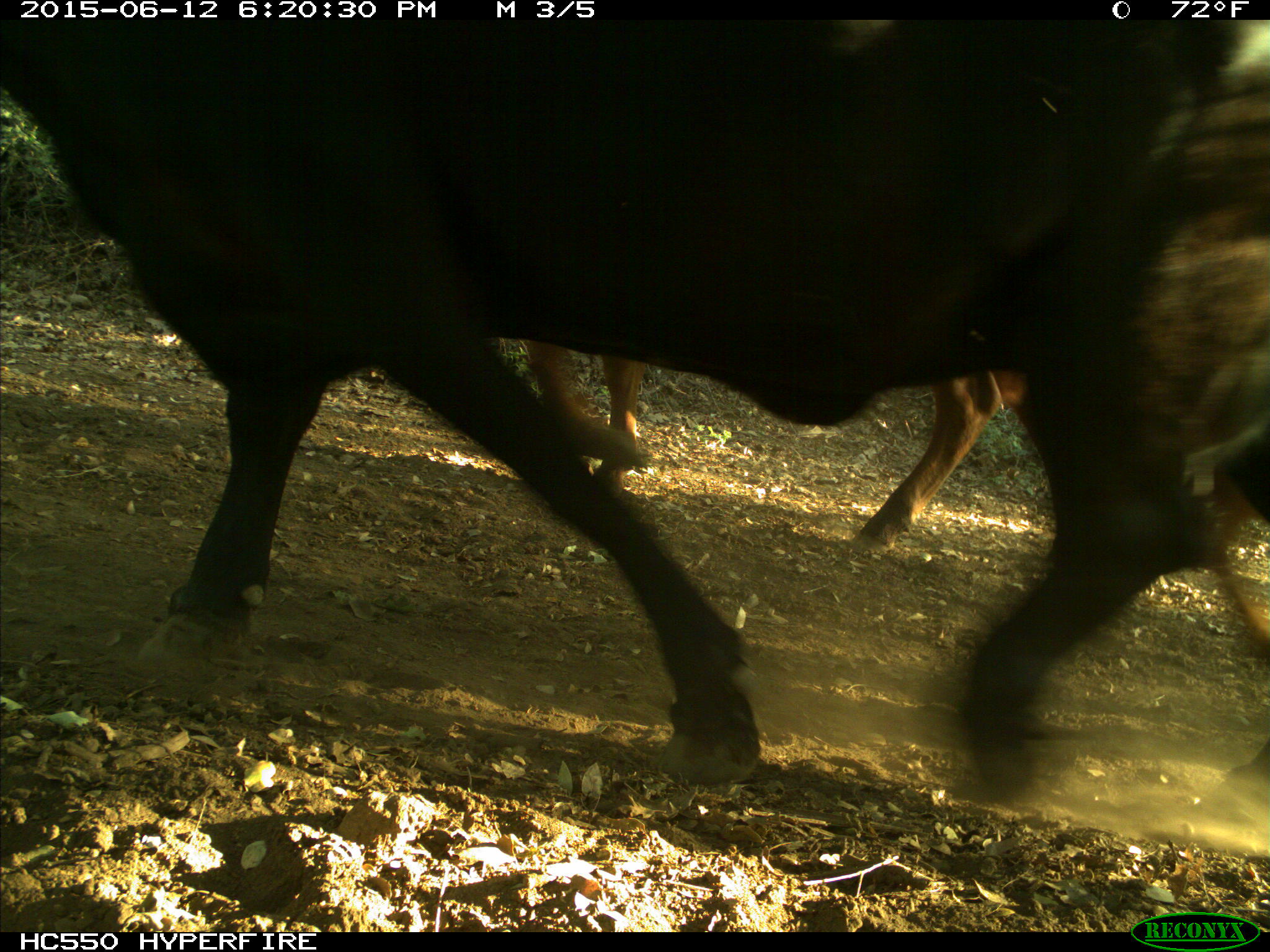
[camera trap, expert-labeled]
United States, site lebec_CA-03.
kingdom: Animalia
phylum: Chordata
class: Mammalia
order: Artiodactyla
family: Bovidae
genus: Bos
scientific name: Bos taurus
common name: domestic cow